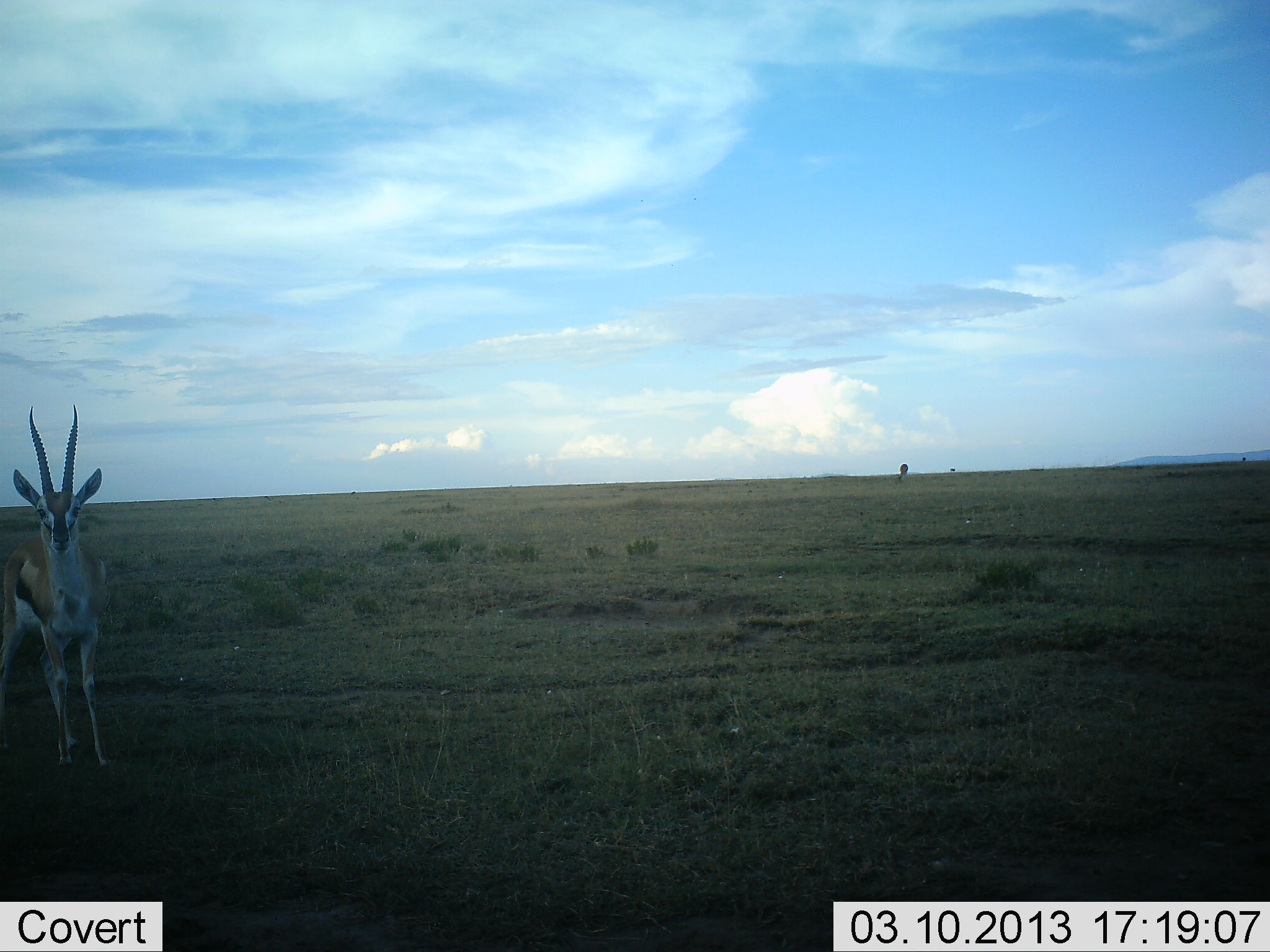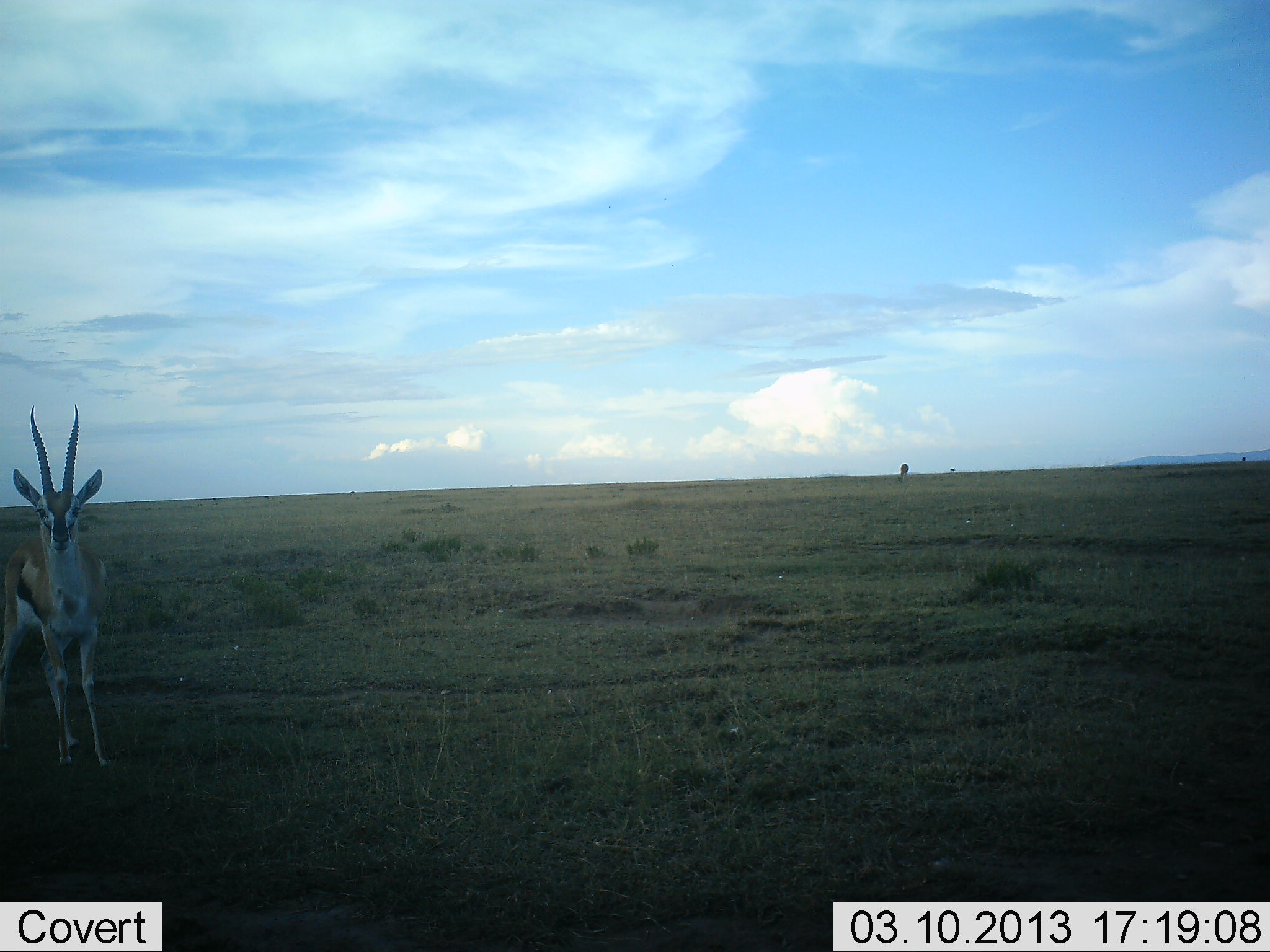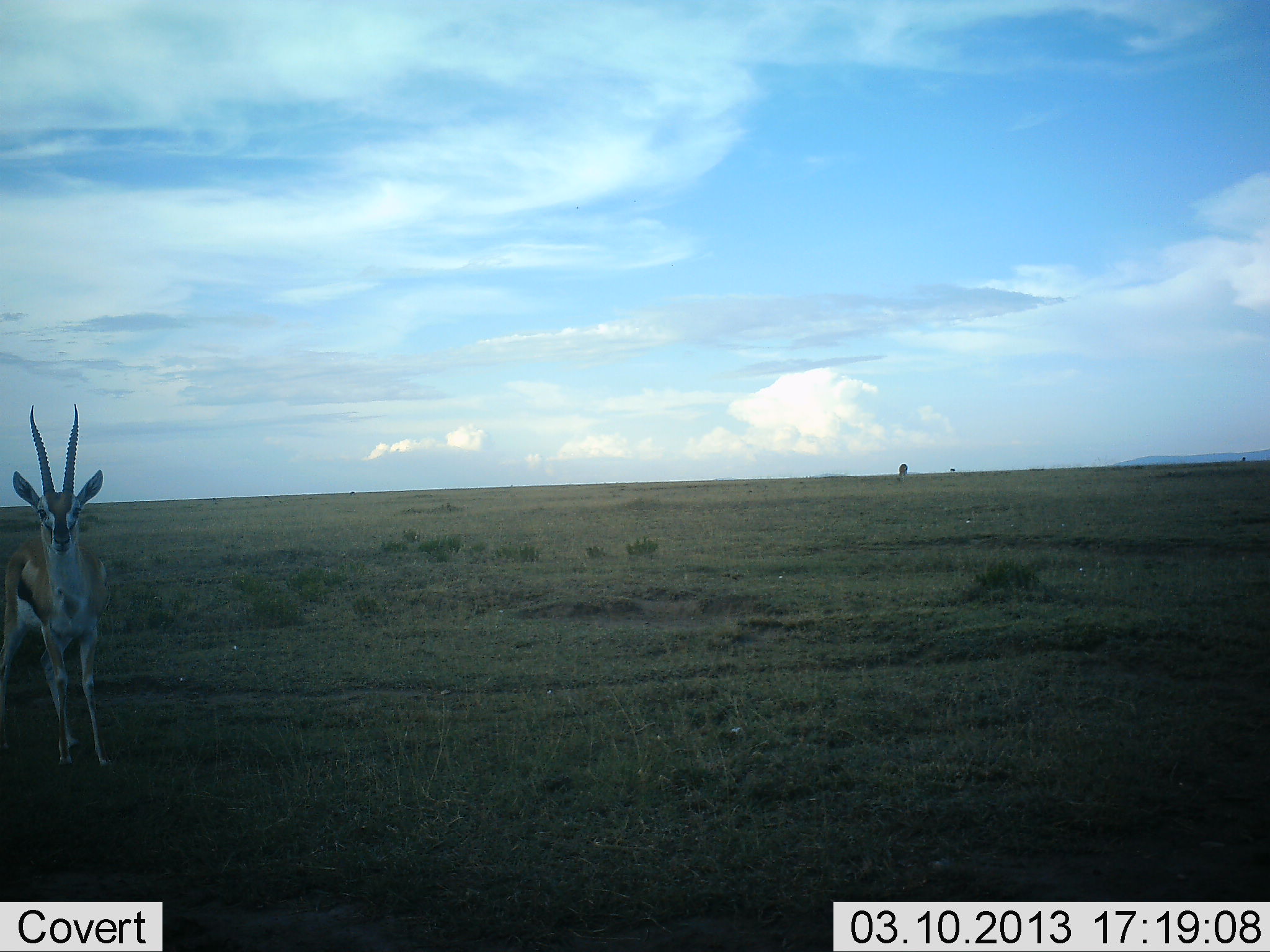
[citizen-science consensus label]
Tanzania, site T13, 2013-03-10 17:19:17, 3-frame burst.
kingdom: Animalia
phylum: Chordata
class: Mammalia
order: Artiodactyla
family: Bovidae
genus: Eudorcas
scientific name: Eudorcas thomsonii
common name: thomson's gazelle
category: gazellethomsons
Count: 1.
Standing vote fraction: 100%.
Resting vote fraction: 3%.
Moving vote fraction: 9%.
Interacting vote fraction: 0%.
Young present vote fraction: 0%.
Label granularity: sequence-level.